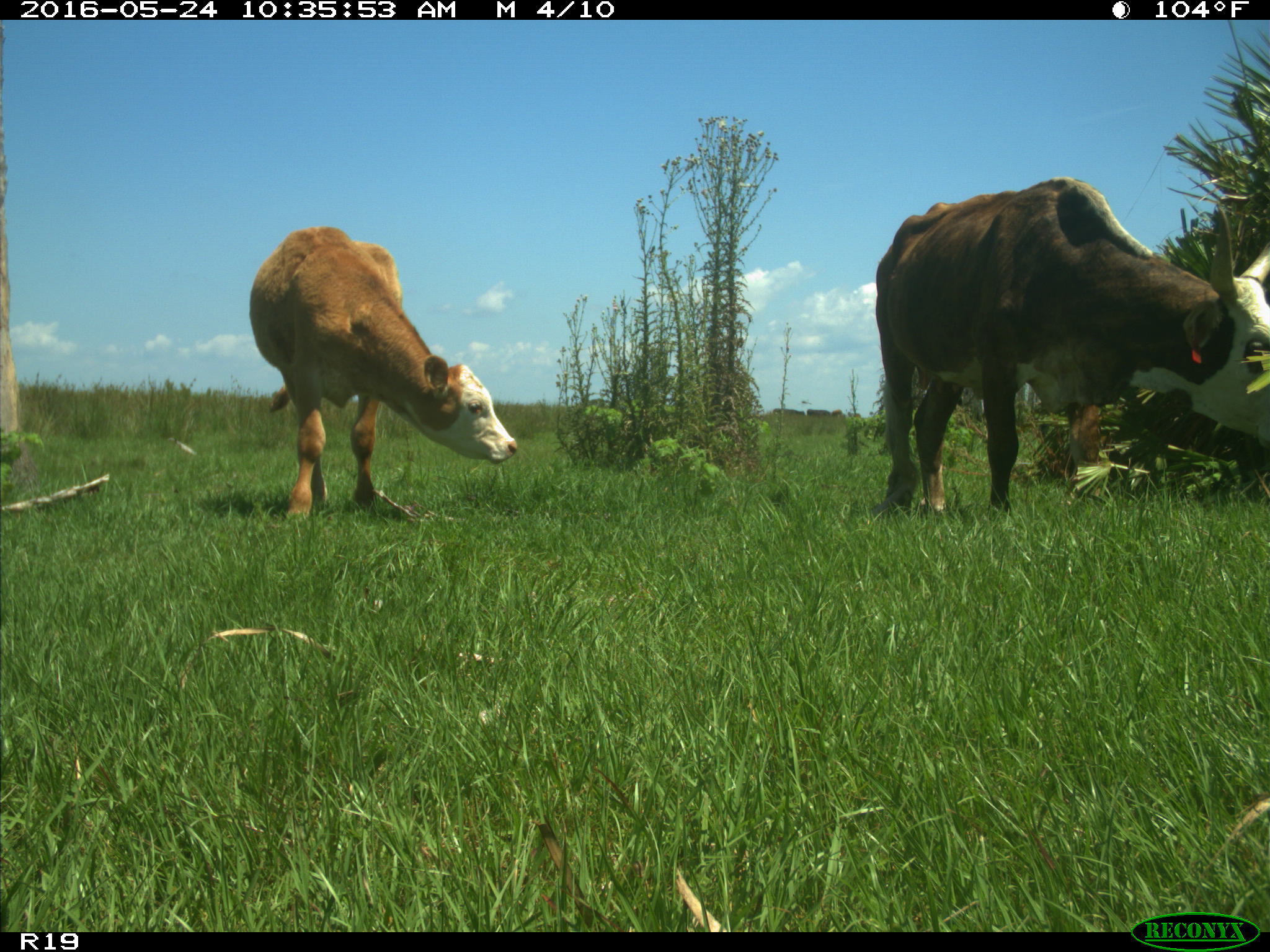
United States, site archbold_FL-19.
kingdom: Animalia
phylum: Chordata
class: Mammalia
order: Artiodactyla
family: Bovidae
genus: Bos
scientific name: Bos taurus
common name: domestic cow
Bos taurus (domestic cow).